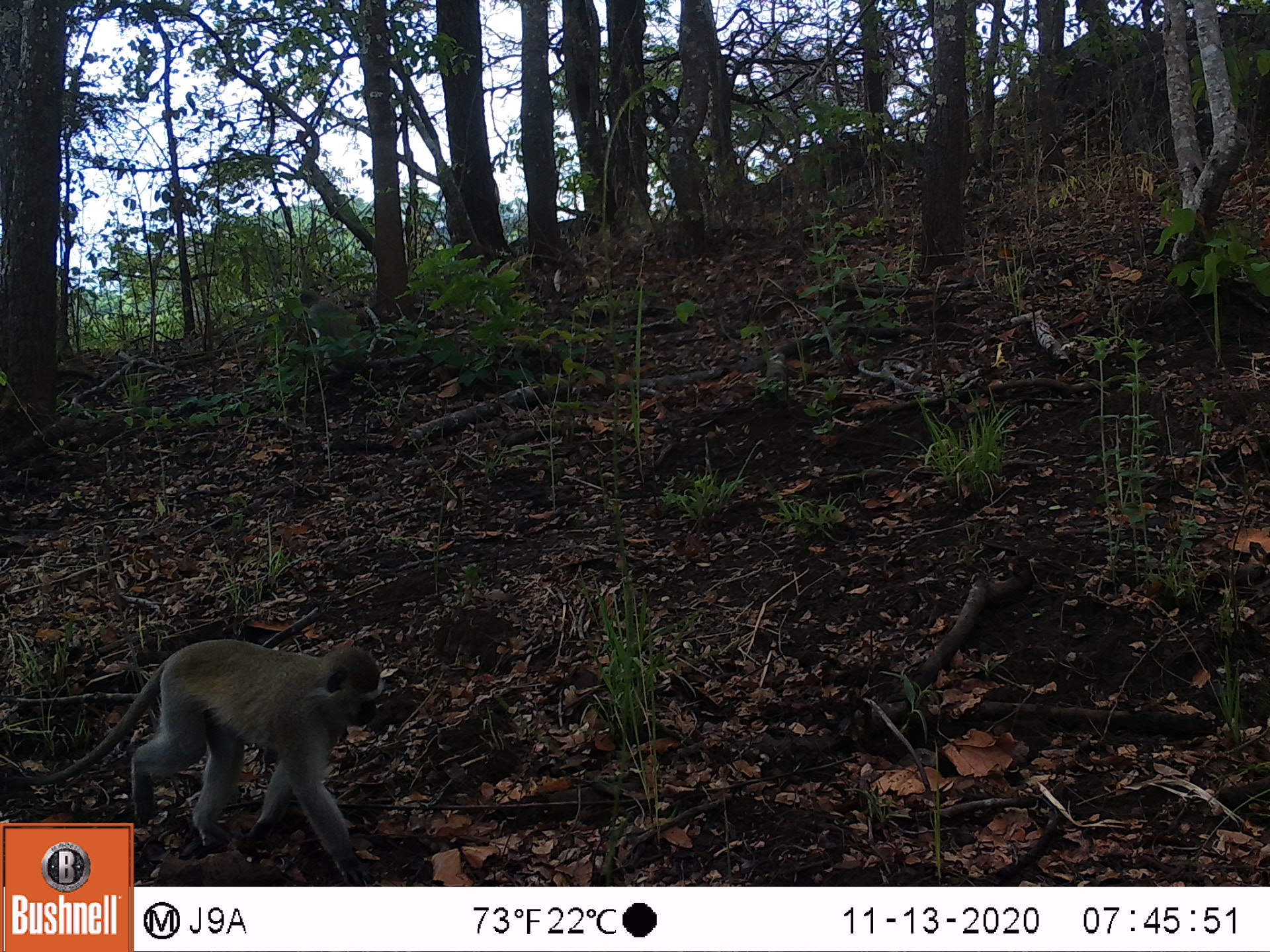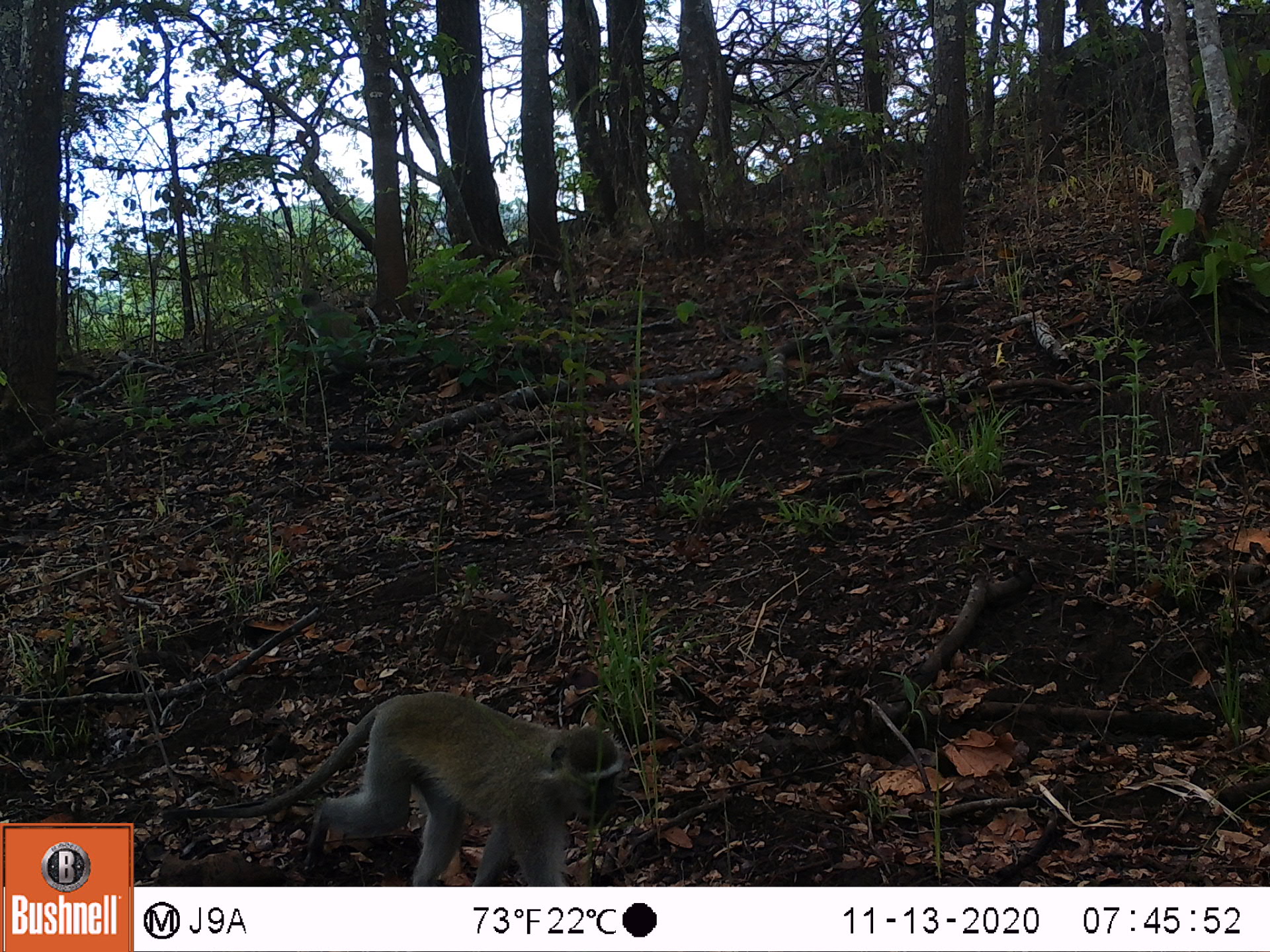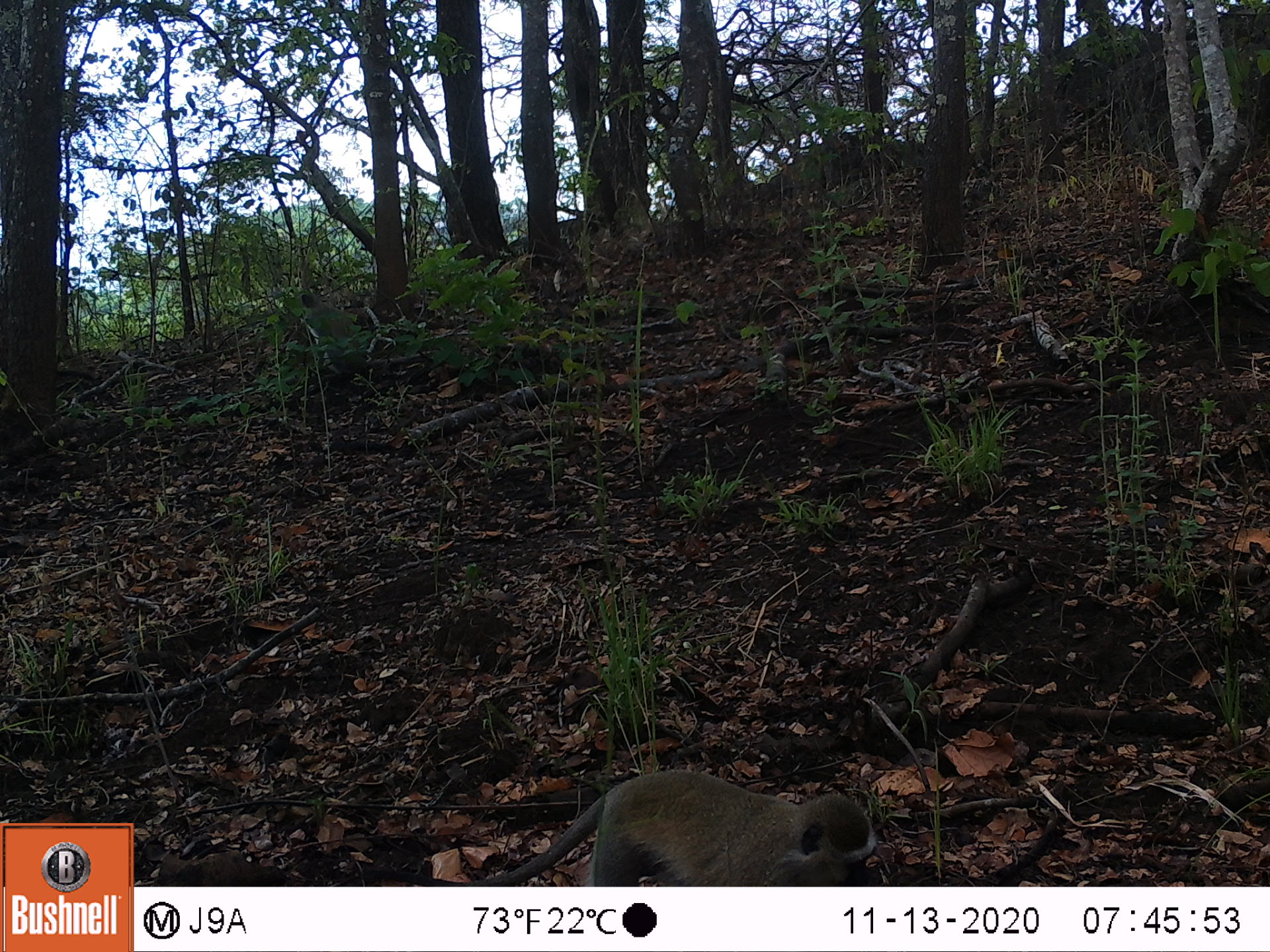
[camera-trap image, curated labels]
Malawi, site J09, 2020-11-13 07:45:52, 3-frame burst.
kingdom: Animalia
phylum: Chordata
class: Mammalia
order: Primates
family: Cercopithecidae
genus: Chlorocebus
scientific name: Chlorocebus pygerythrus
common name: vervet monkey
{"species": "vervet monkey (Chlorocebus pygerythrus)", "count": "2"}